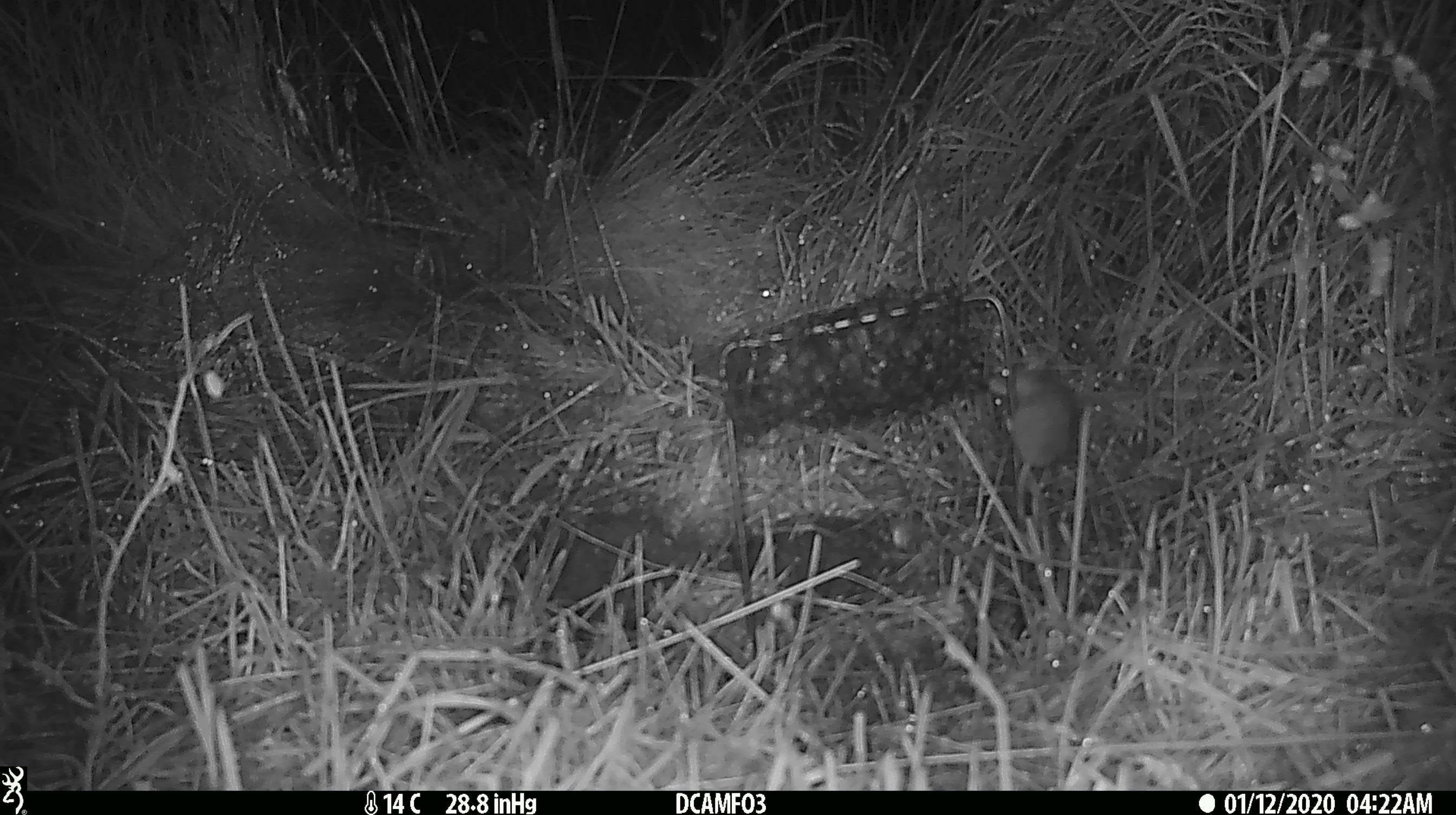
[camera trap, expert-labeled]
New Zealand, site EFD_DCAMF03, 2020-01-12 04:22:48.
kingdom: Animalia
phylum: Chordata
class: Mammalia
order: Rodentia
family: Muridae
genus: Mus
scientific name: Mus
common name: mouse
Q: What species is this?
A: Mouse (Mus).